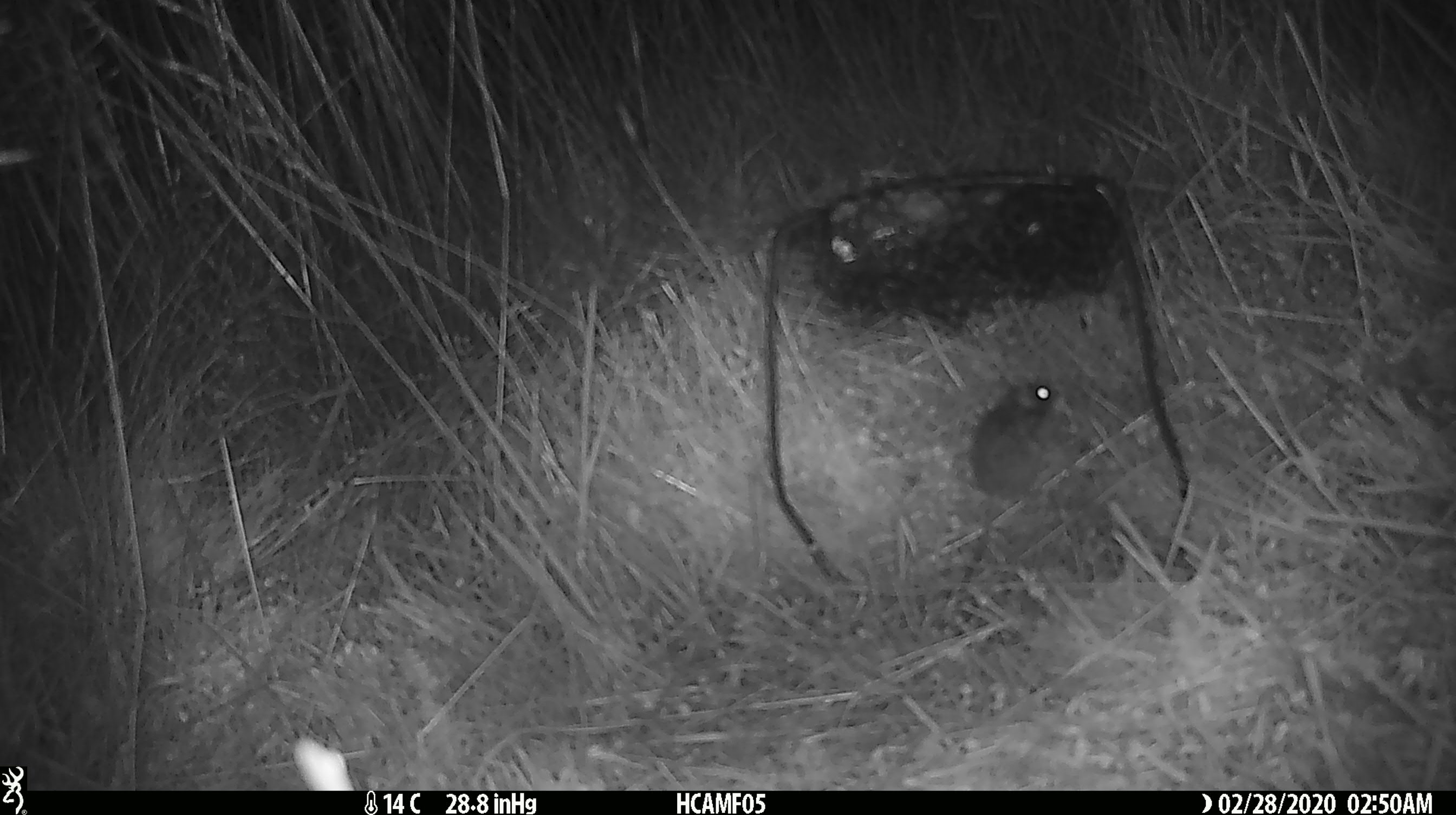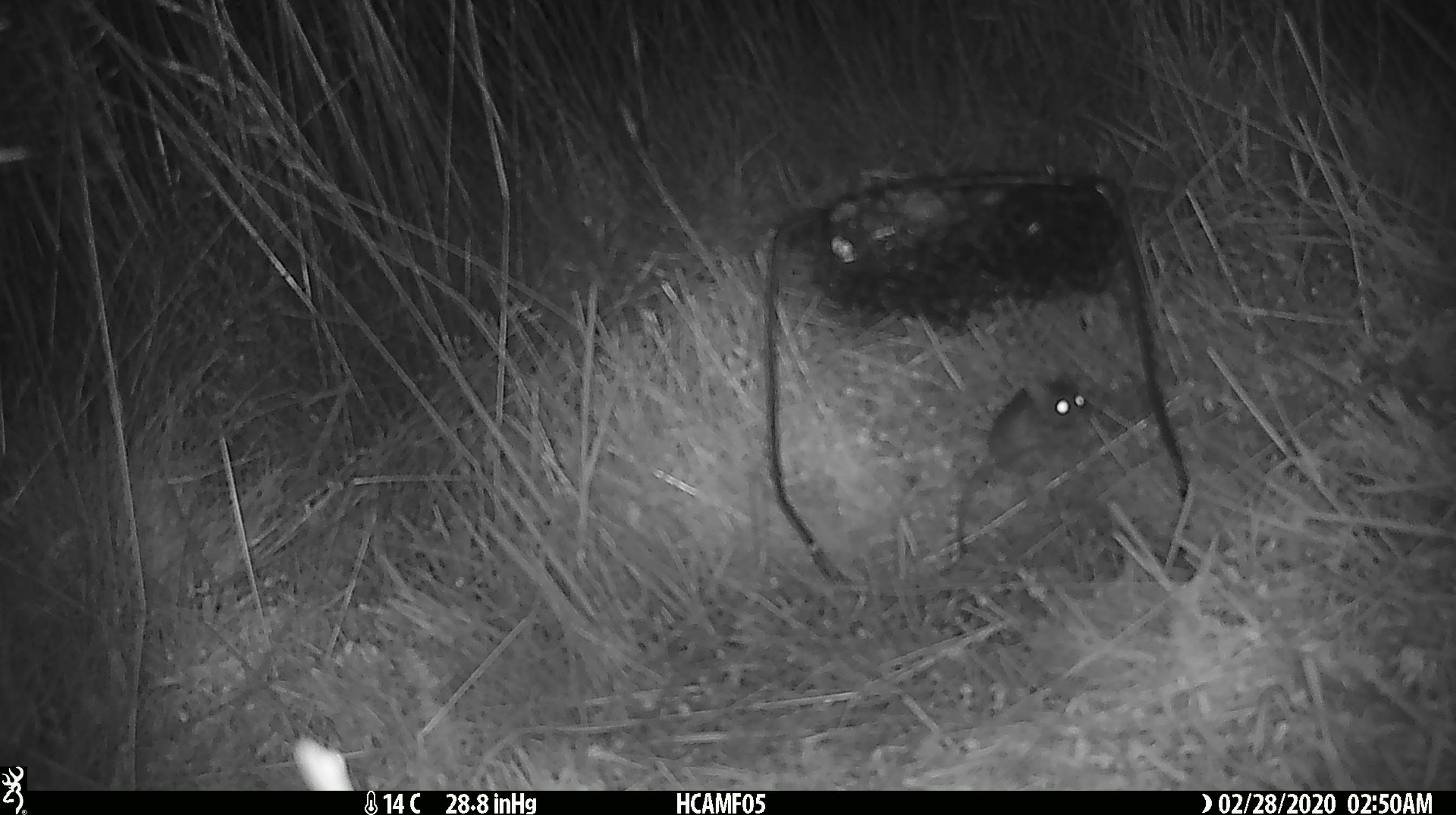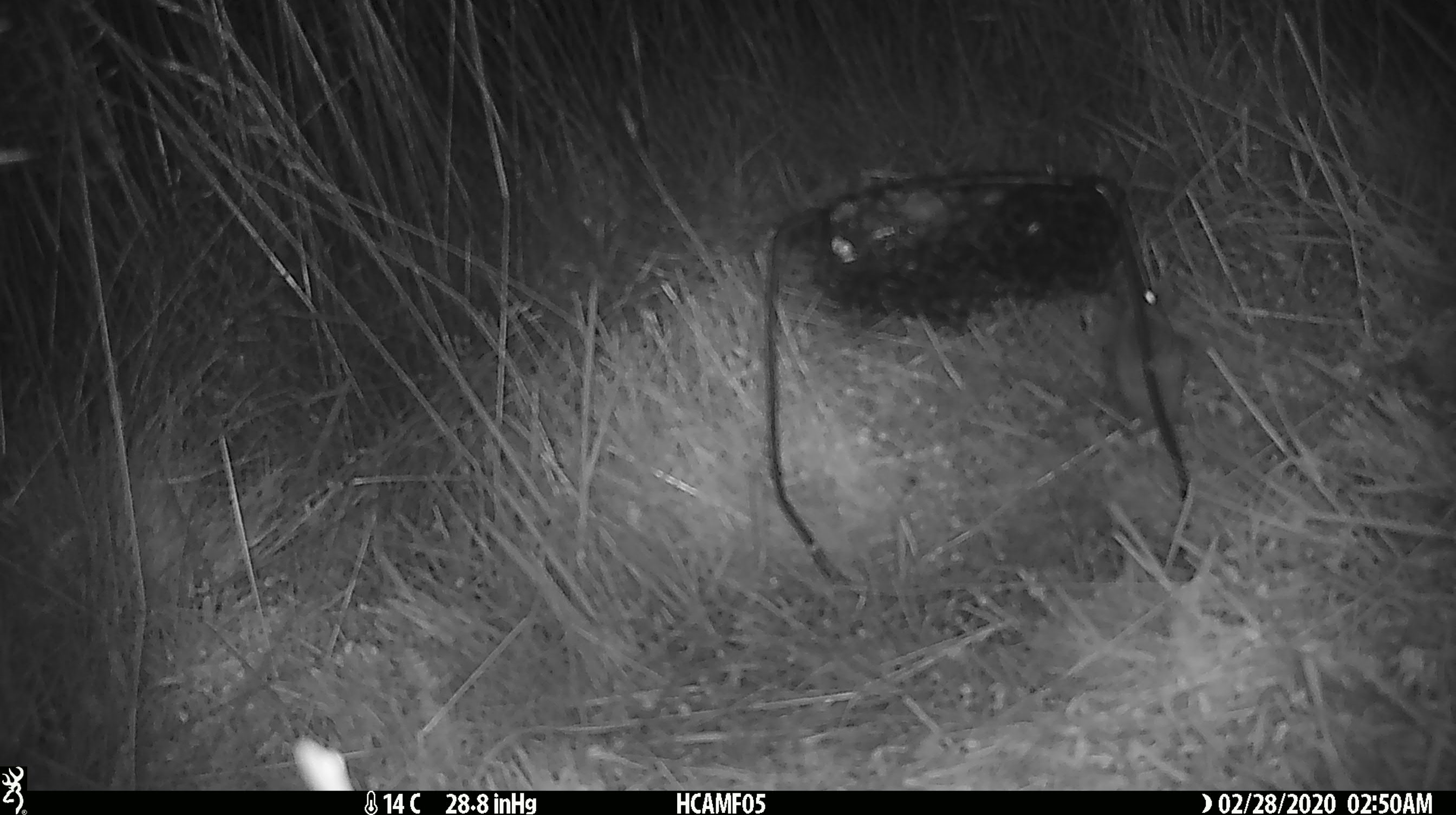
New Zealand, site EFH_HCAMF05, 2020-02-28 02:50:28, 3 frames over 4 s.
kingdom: Animalia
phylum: Chordata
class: Mammalia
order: Rodentia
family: Muridae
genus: Mus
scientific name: Mus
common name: mouse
Mouse (Mus).